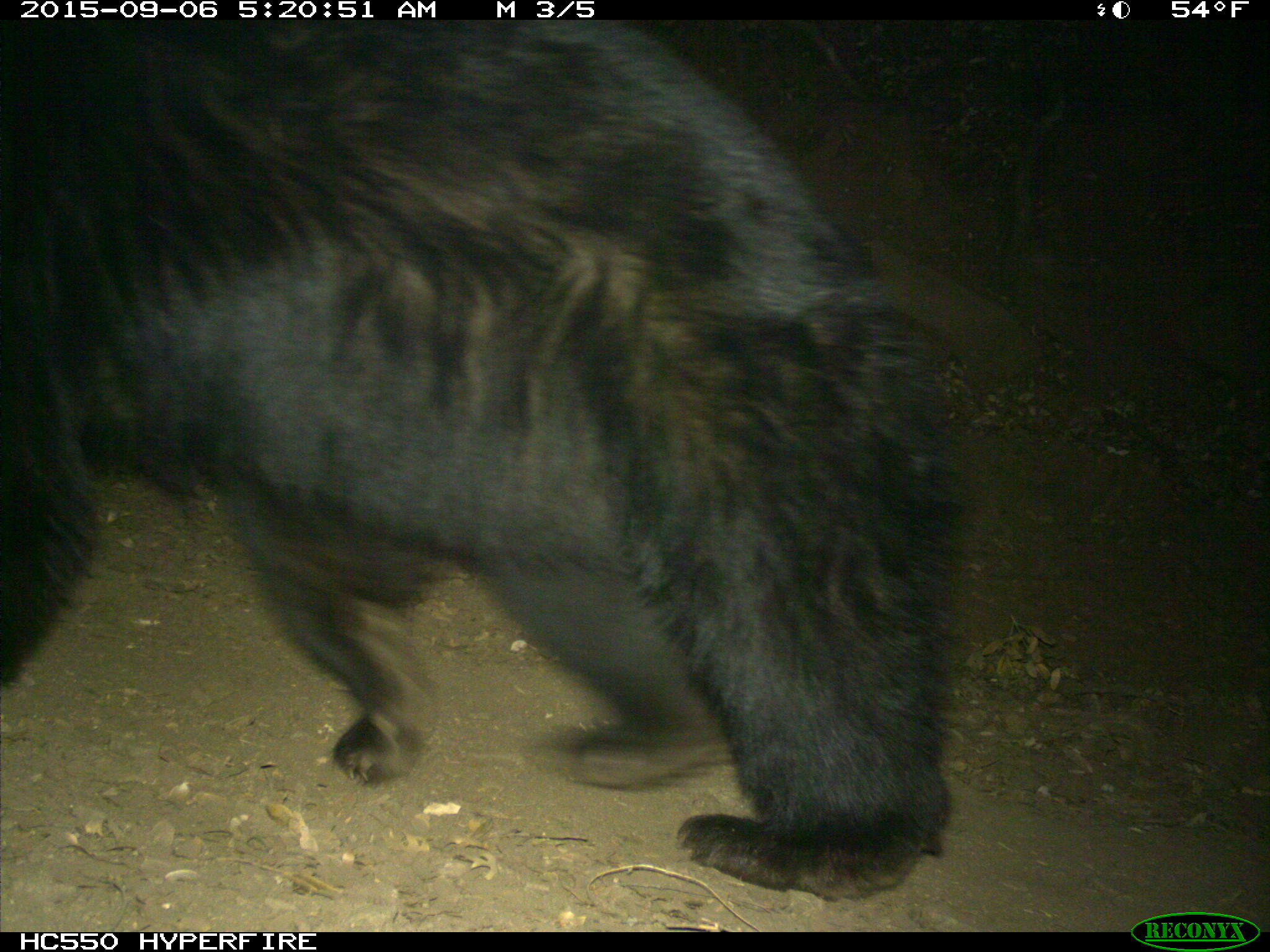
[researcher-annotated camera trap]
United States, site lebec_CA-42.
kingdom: Animalia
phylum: Chordata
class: Mammalia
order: Carnivora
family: Ursidae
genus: Ursus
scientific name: Ursus americanus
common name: american black bear